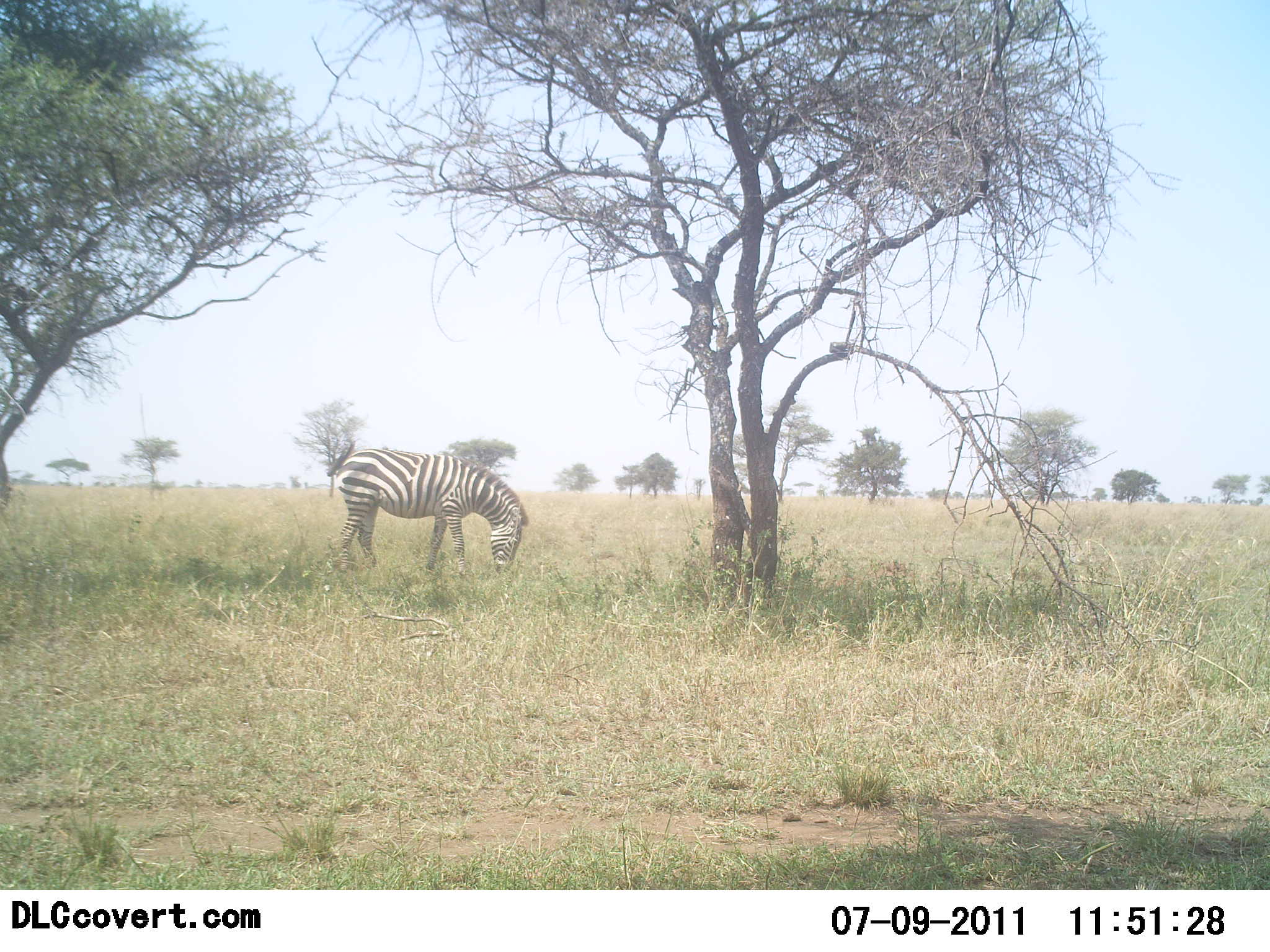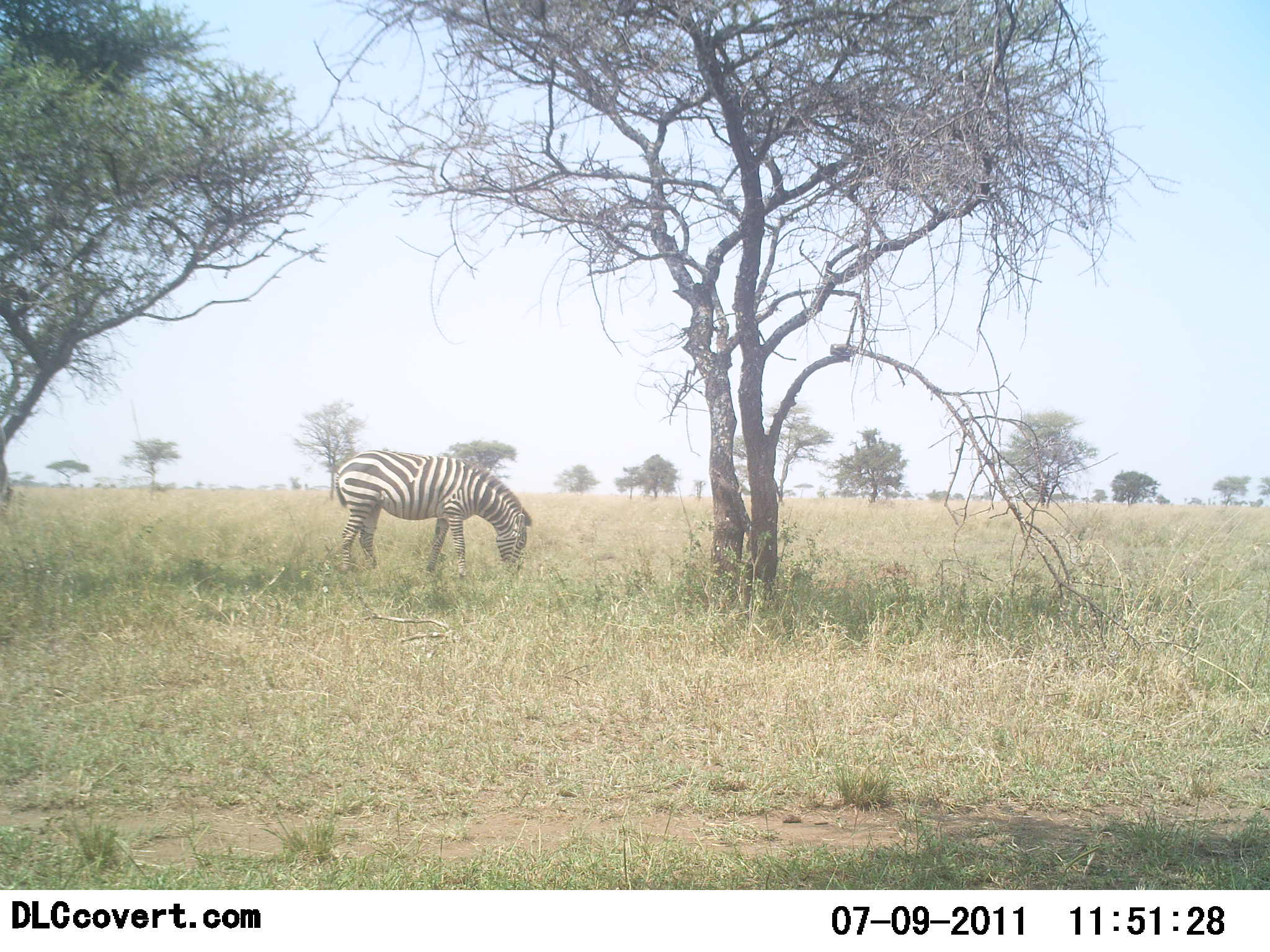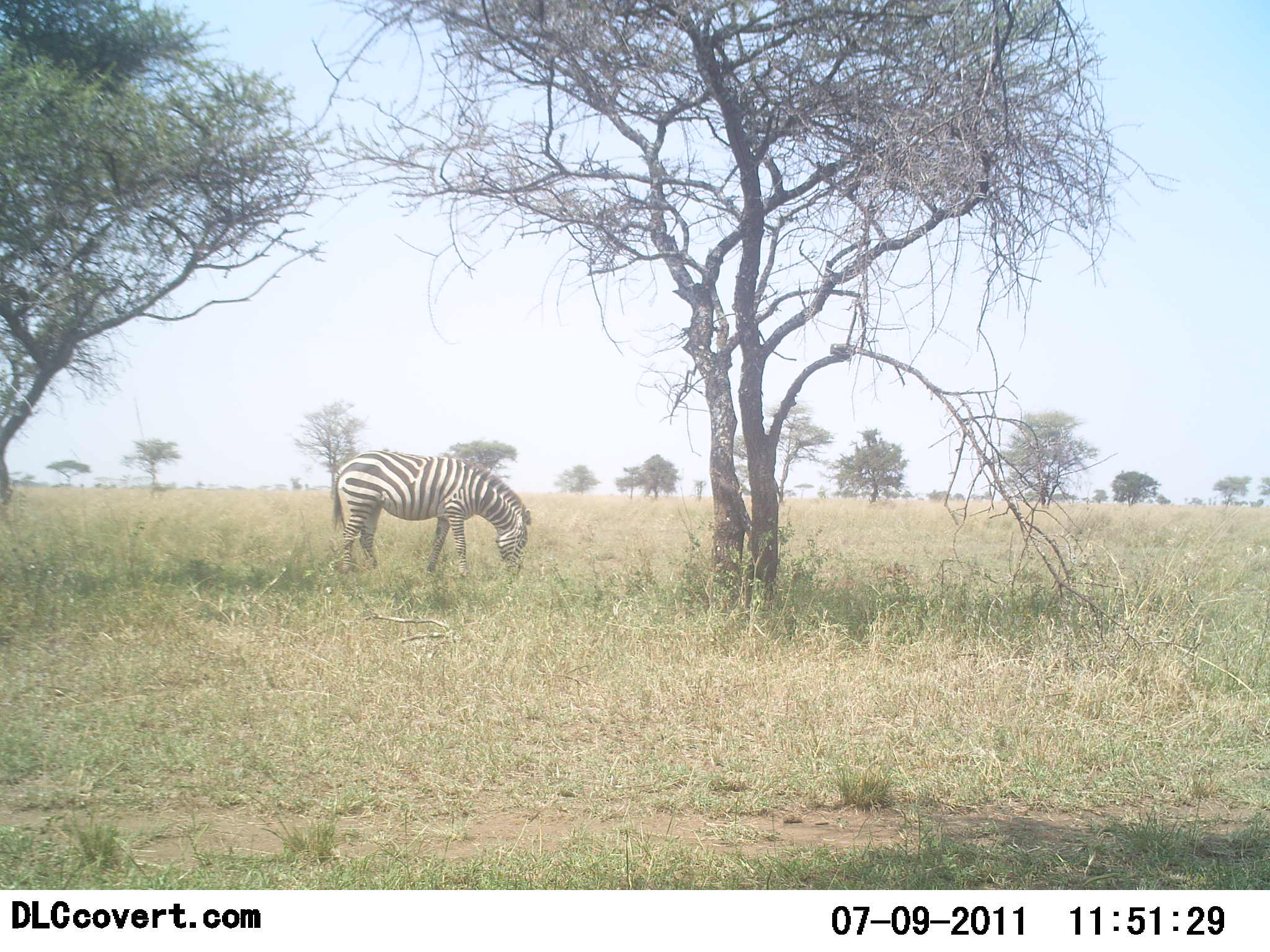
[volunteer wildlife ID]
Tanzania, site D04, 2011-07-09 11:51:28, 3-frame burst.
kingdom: Animalia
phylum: Chordata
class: Mammalia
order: Perissodactyla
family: Equidae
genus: Equus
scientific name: Equus quagga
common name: plains zebra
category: zebra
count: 1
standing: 23%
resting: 0%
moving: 0%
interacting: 0%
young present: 0%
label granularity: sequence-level